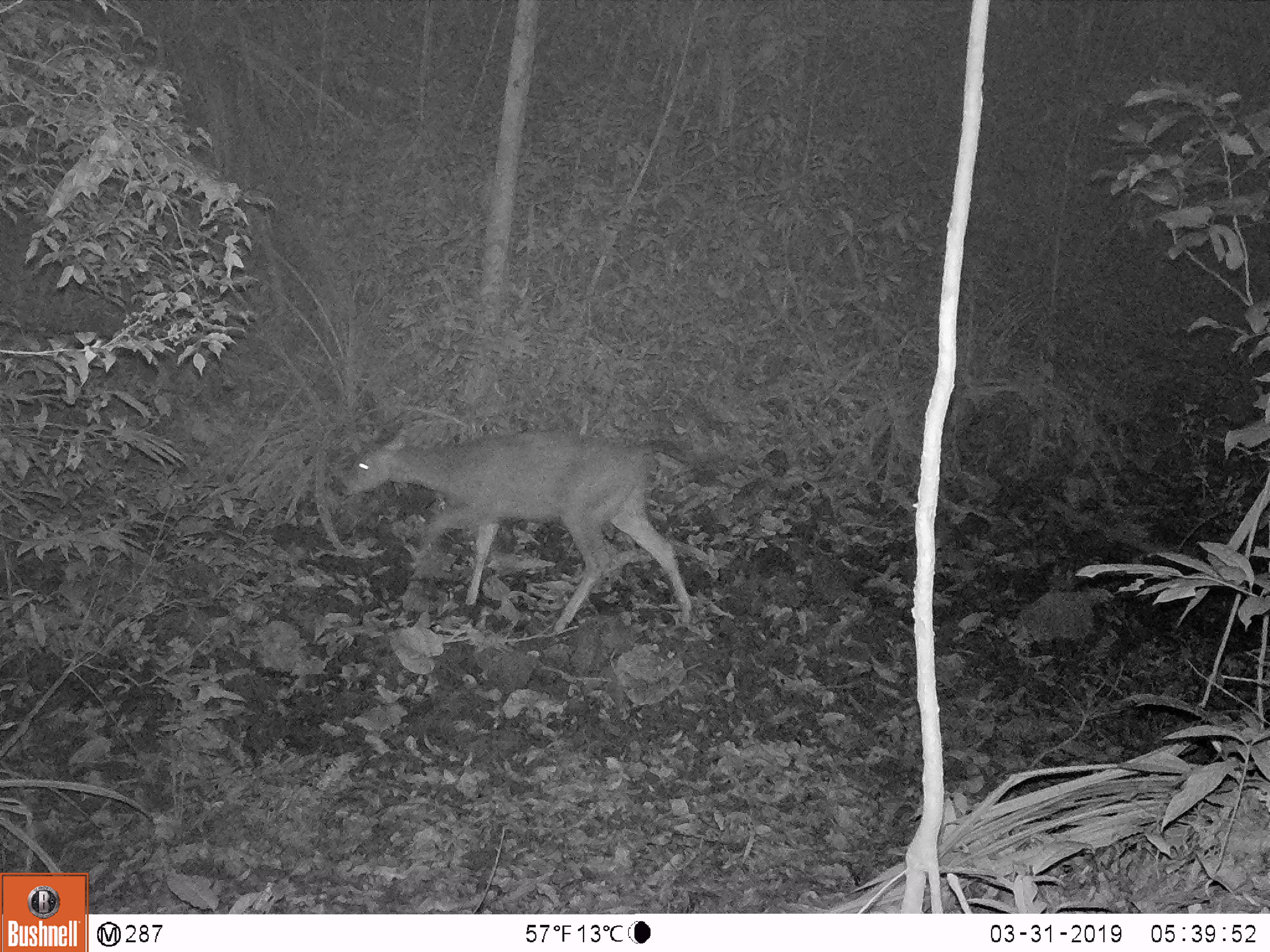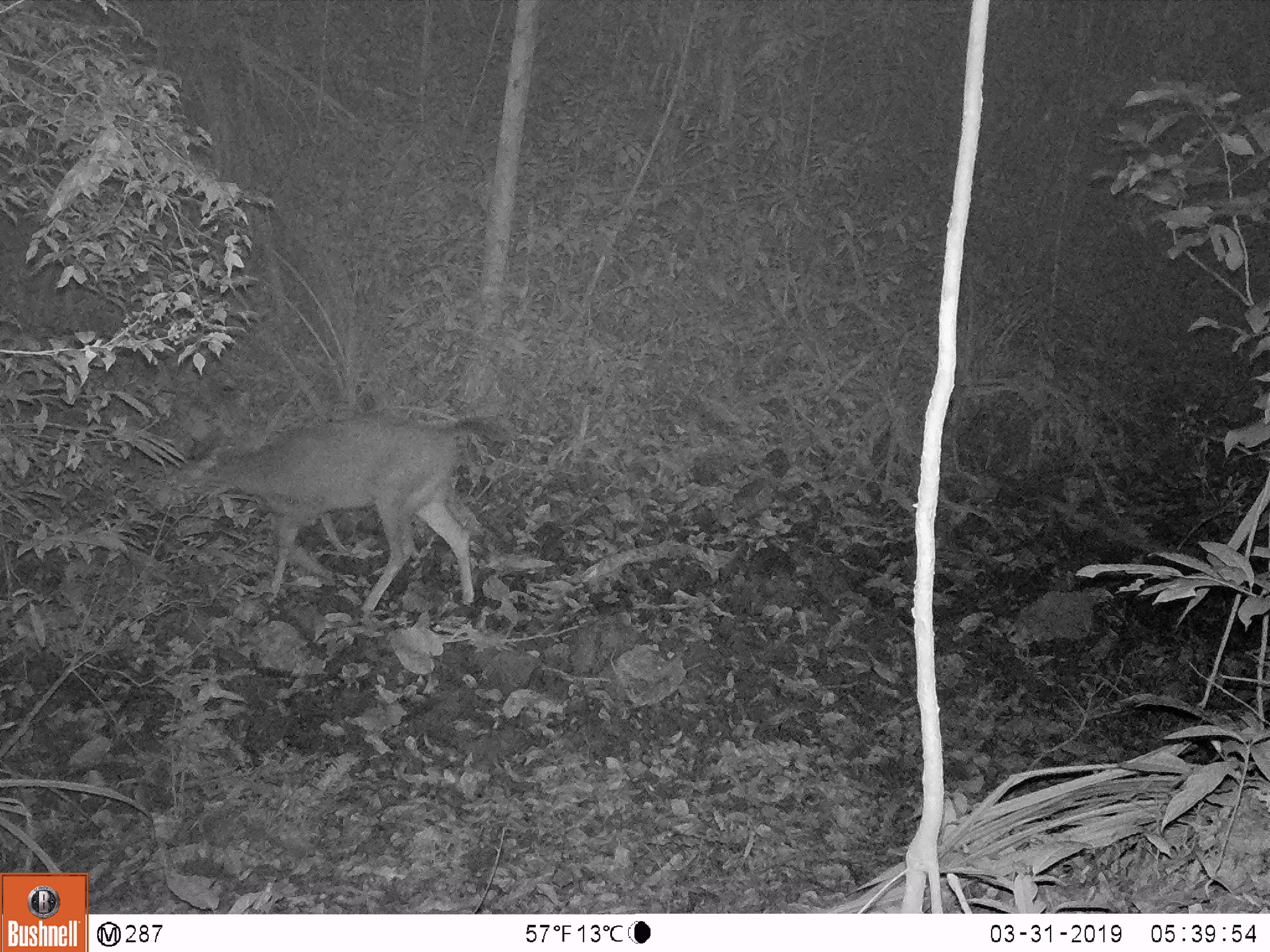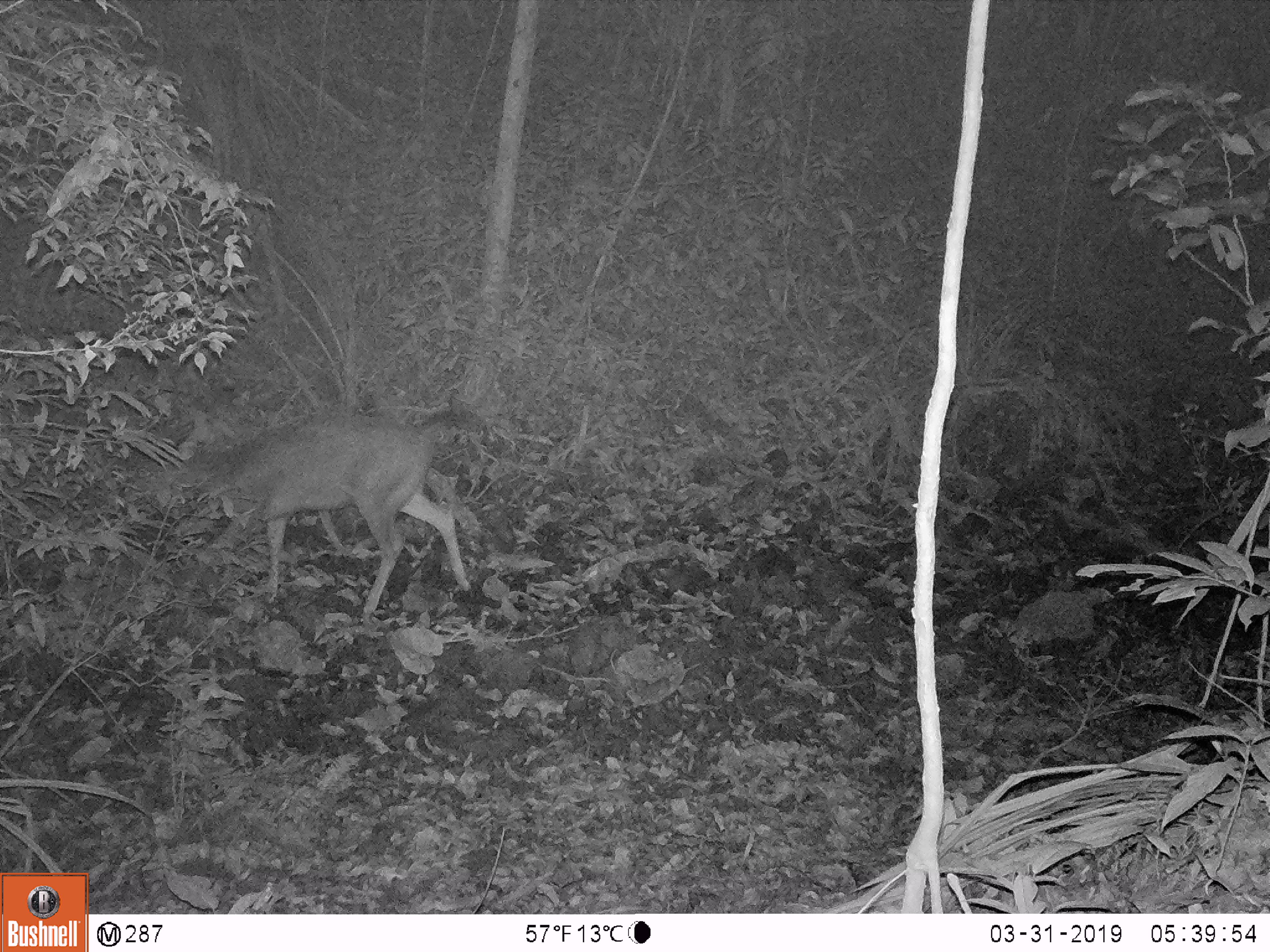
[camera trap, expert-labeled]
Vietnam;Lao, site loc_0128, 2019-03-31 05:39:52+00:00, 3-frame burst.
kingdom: Animalia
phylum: Chordata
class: Mammalia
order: Artiodactyla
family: Cervidae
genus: Rusa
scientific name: Rusa unicolor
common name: sambar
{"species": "sambar (Rusa unicolor)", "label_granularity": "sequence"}